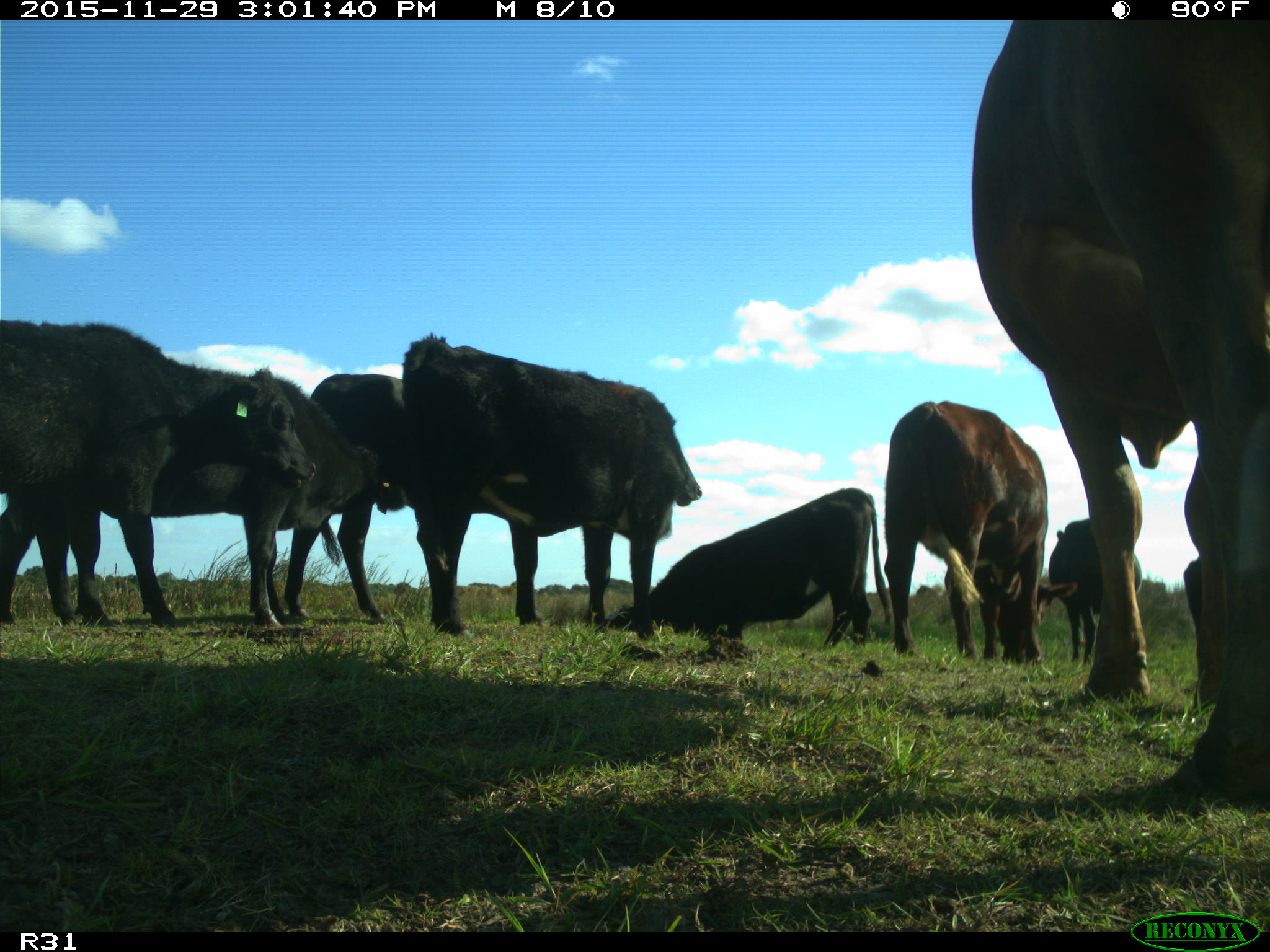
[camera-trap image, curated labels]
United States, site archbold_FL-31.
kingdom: Animalia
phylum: Chordata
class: Mammalia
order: Artiodactyla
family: Bovidae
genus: Bos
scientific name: Bos taurus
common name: domestic cow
Bos taurus (domestic cow).